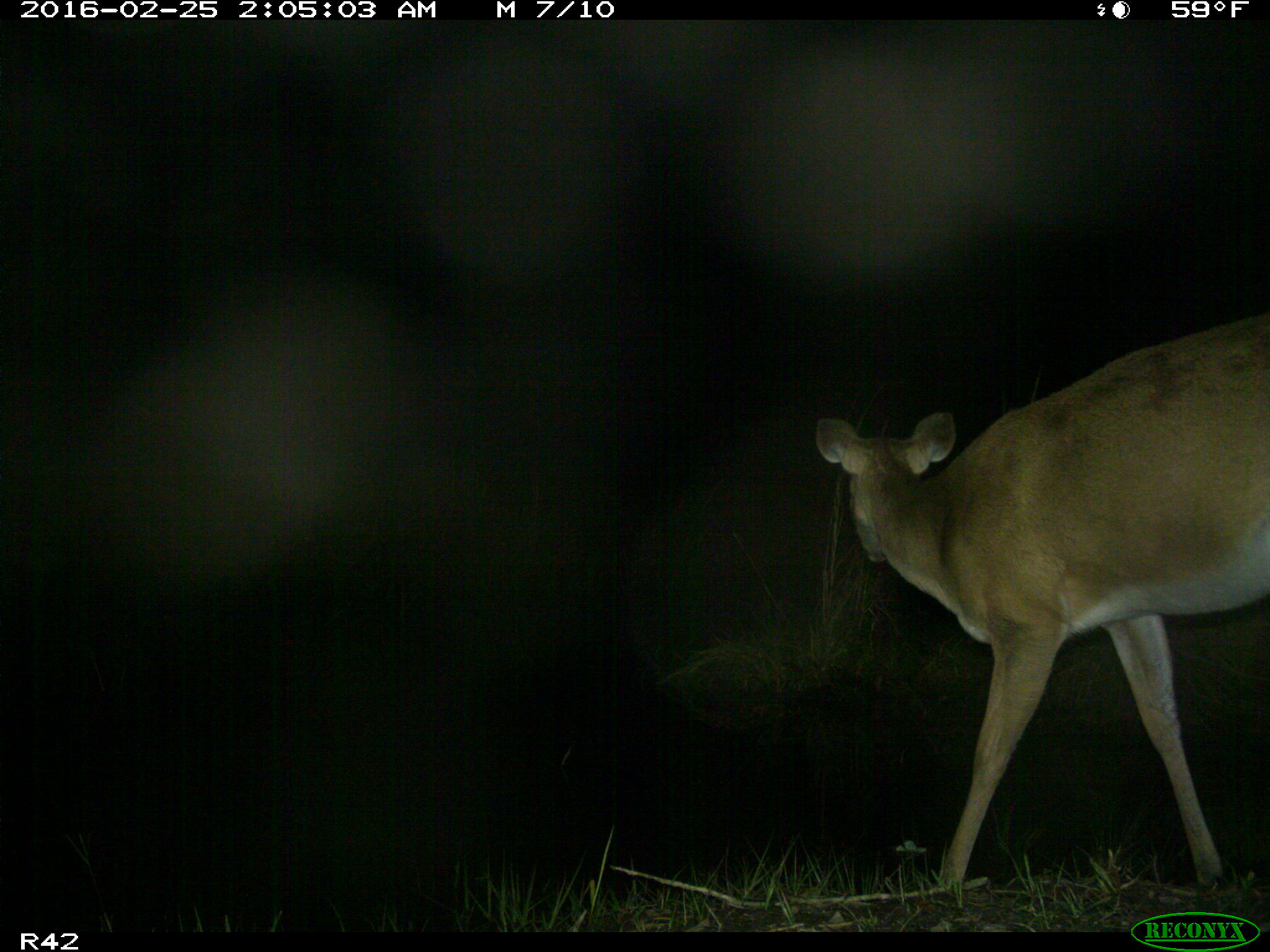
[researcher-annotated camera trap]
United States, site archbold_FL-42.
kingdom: Animalia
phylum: Chordata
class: Mammalia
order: Artiodactyla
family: Cervidae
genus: Odocoileus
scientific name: Odocoileus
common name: deer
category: unidentified deer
Unidentified deer (deer) (Odocoileus).